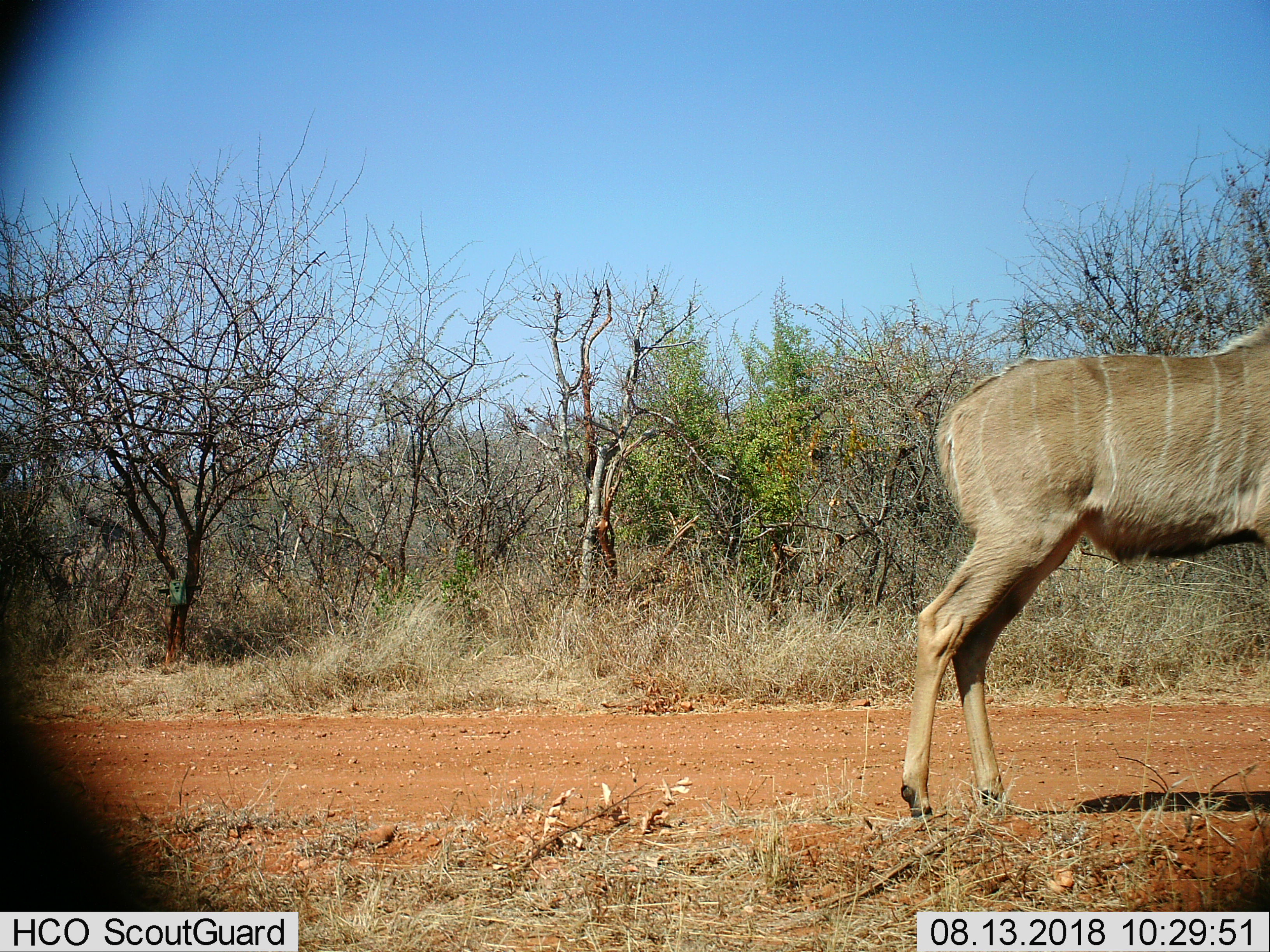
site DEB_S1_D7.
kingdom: Animalia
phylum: Chordata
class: Mammalia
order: Artiodactyla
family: Bovidae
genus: Tragelaphus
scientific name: Tragelaphus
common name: kudu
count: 1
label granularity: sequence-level